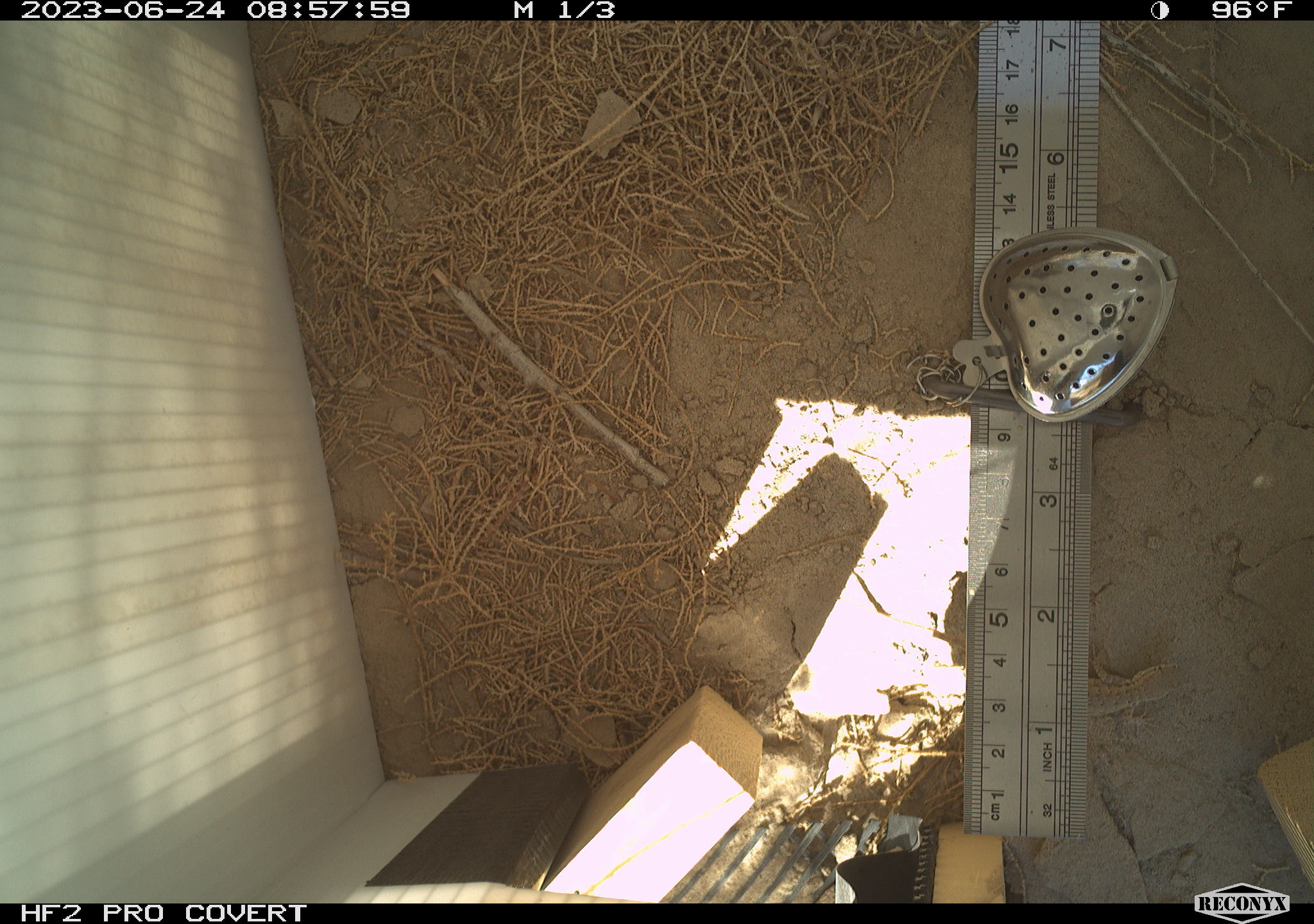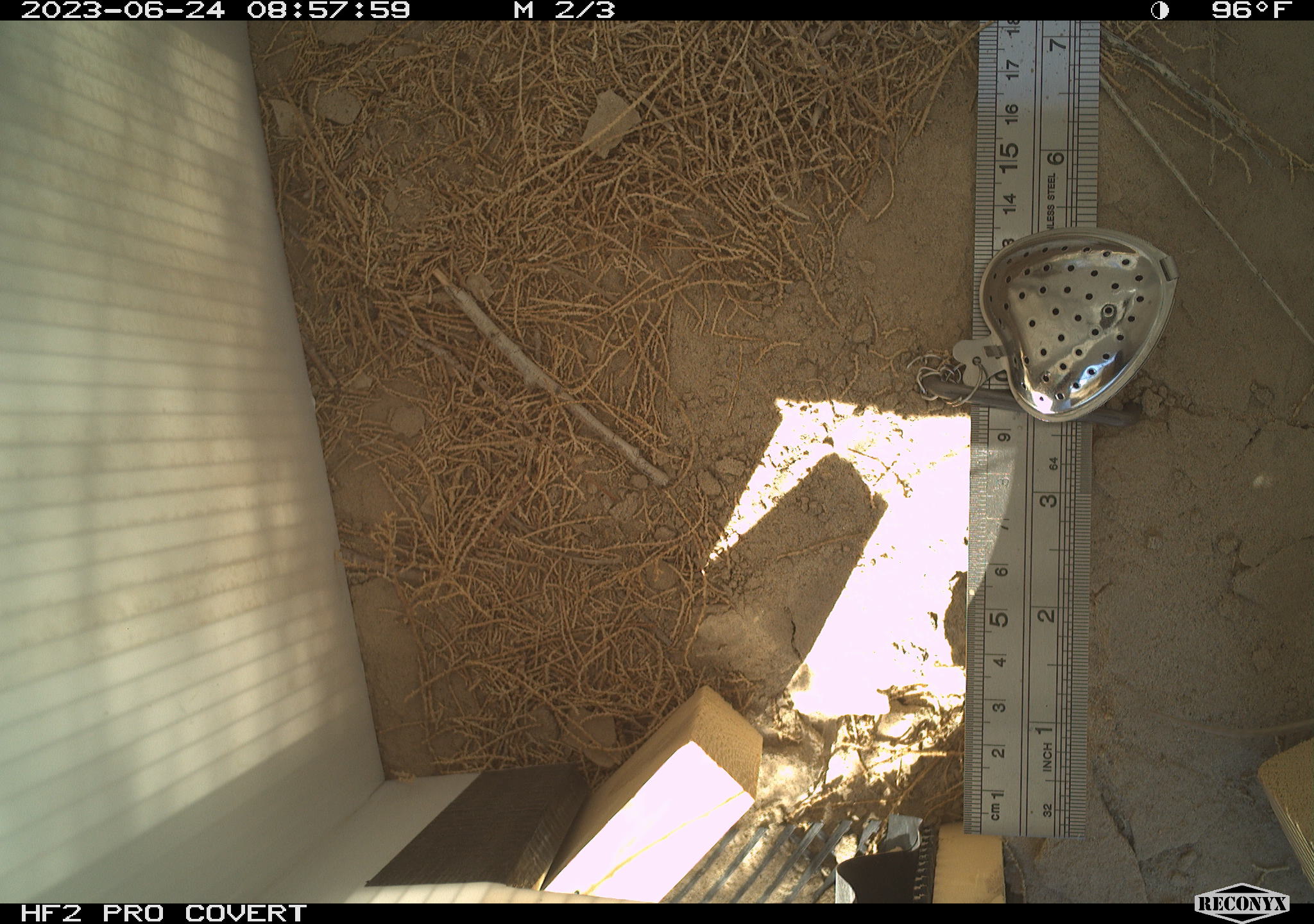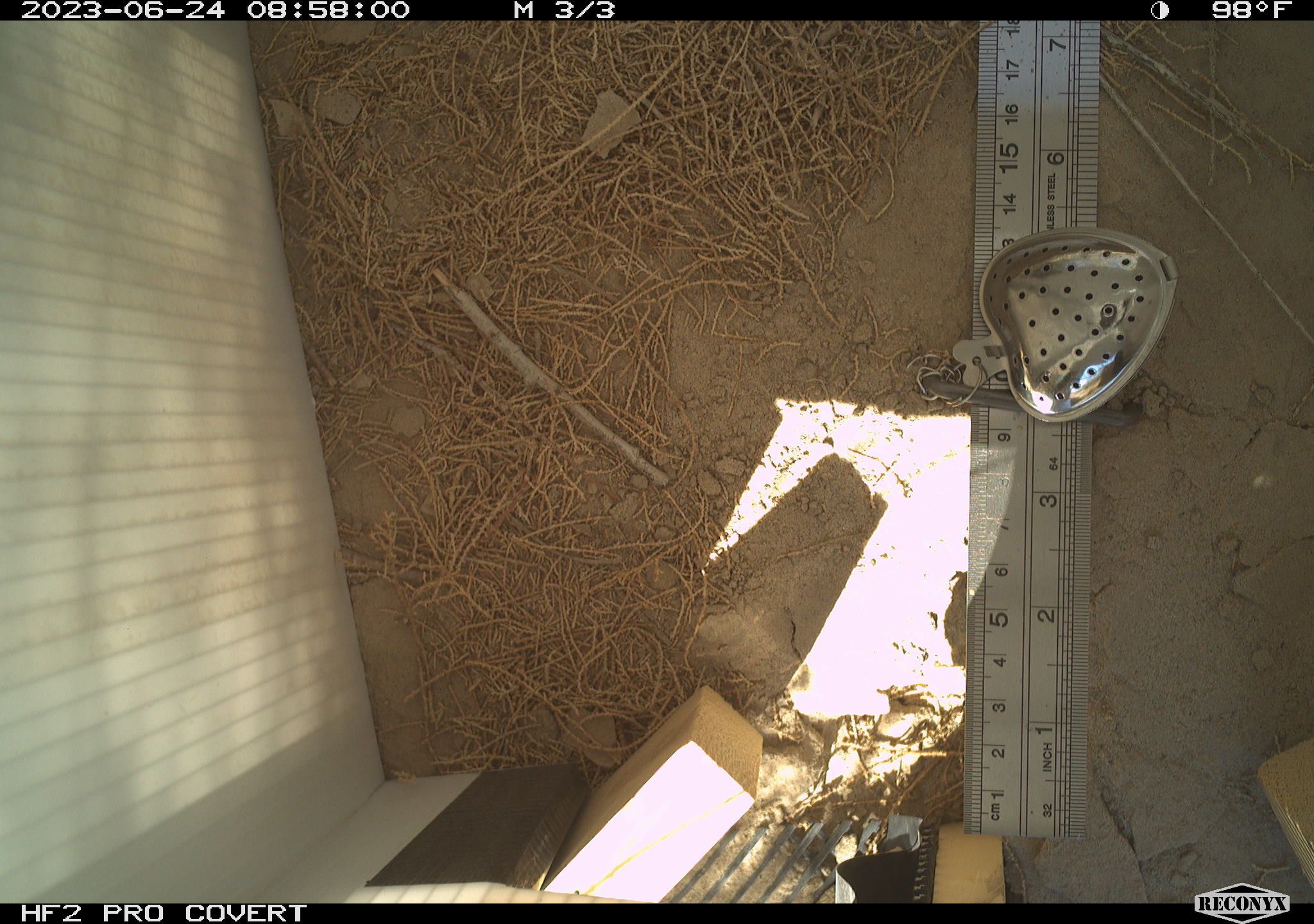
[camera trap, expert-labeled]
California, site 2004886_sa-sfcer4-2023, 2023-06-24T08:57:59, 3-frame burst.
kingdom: Animalia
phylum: Chordata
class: Reptilia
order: Squamata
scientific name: Squamata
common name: lizards and snakes